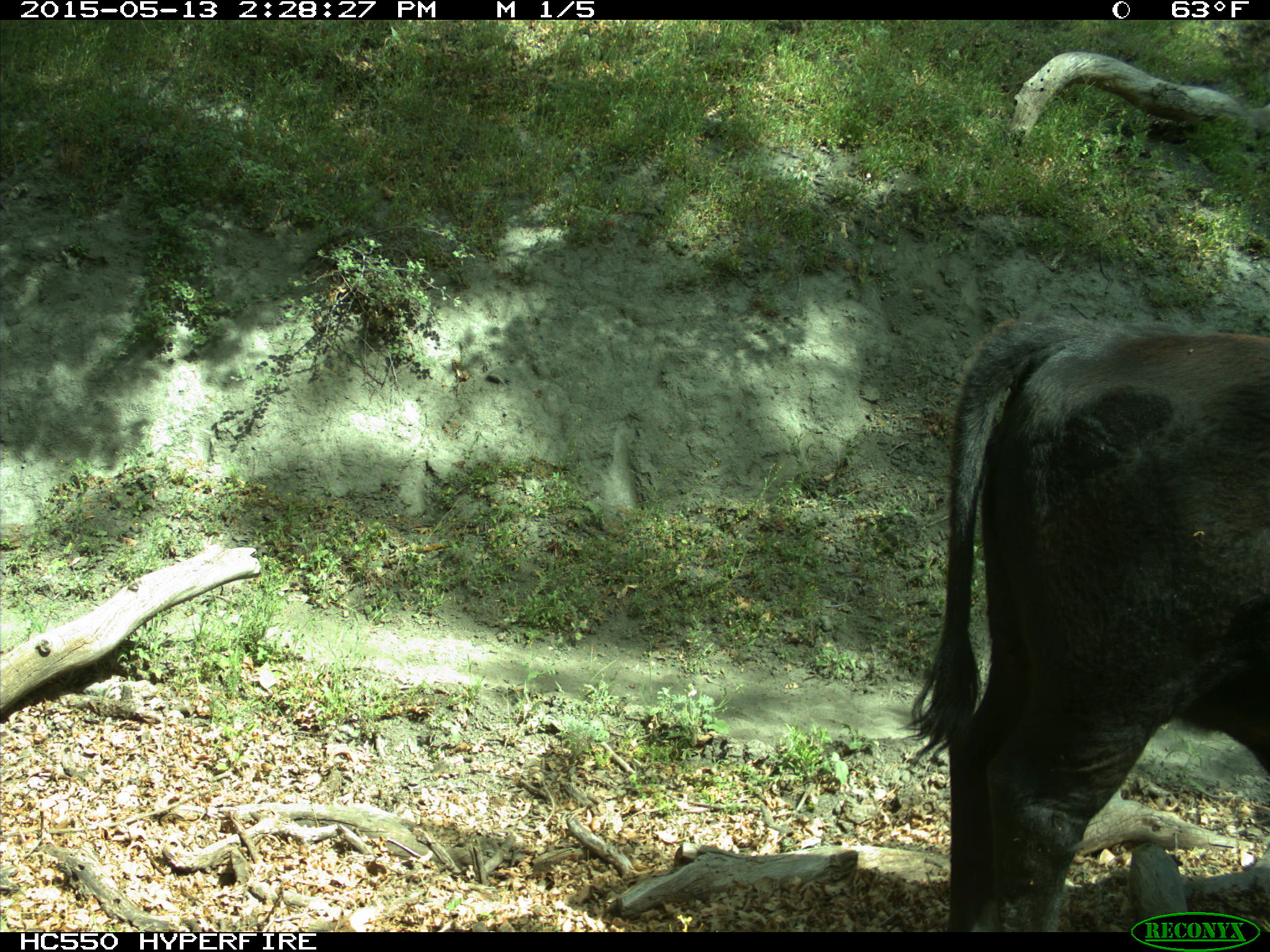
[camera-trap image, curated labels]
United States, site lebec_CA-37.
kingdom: Animalia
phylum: Chordata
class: Mammalia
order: Artiodactyla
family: Bovidae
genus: Bos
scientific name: Bos taurus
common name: domestic cow